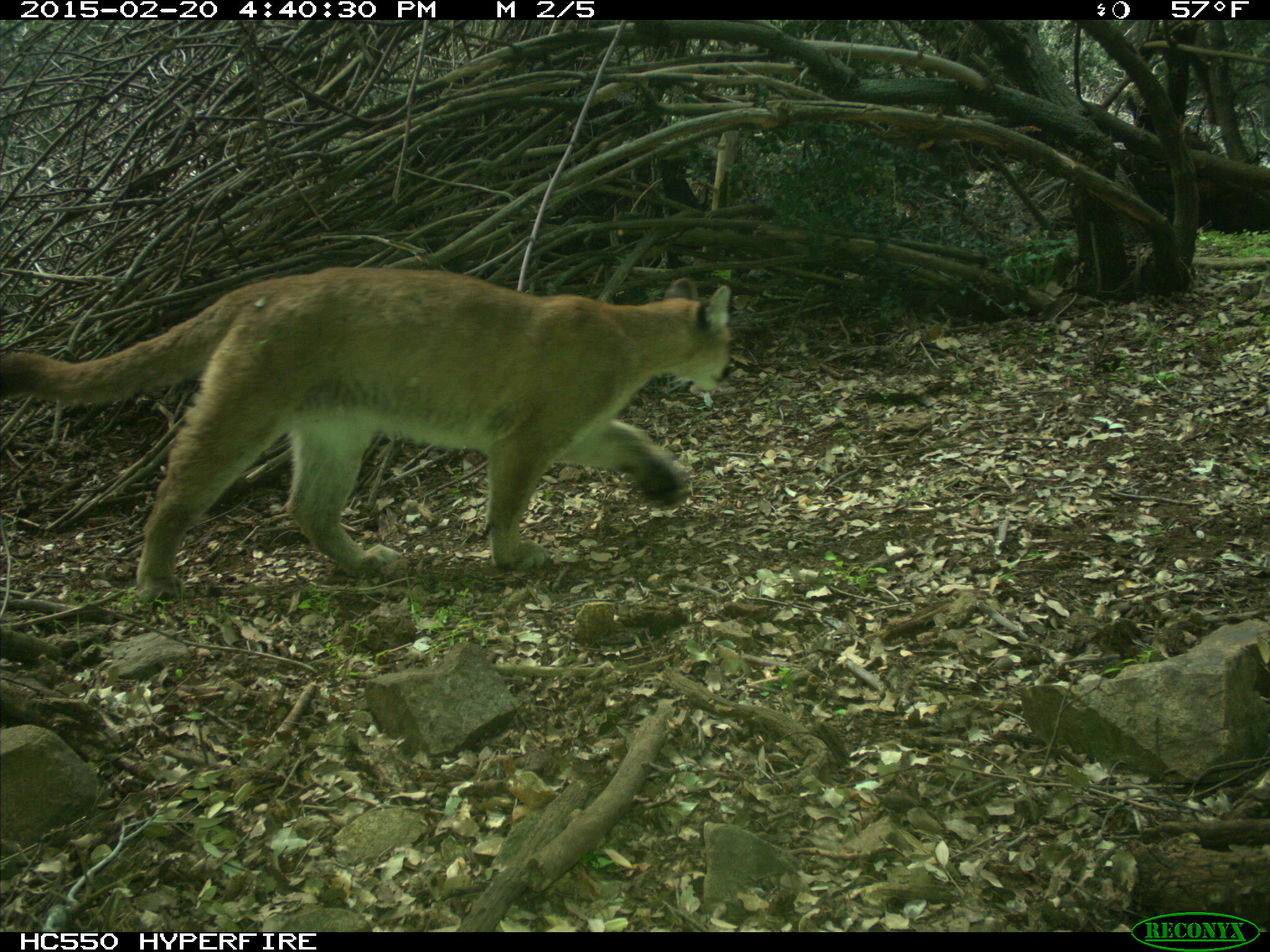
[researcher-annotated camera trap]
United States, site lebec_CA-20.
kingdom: Animalia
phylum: Chordata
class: Mammalia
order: Carnivora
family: Felidae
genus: Puma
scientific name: Puma concolor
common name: mountain lion